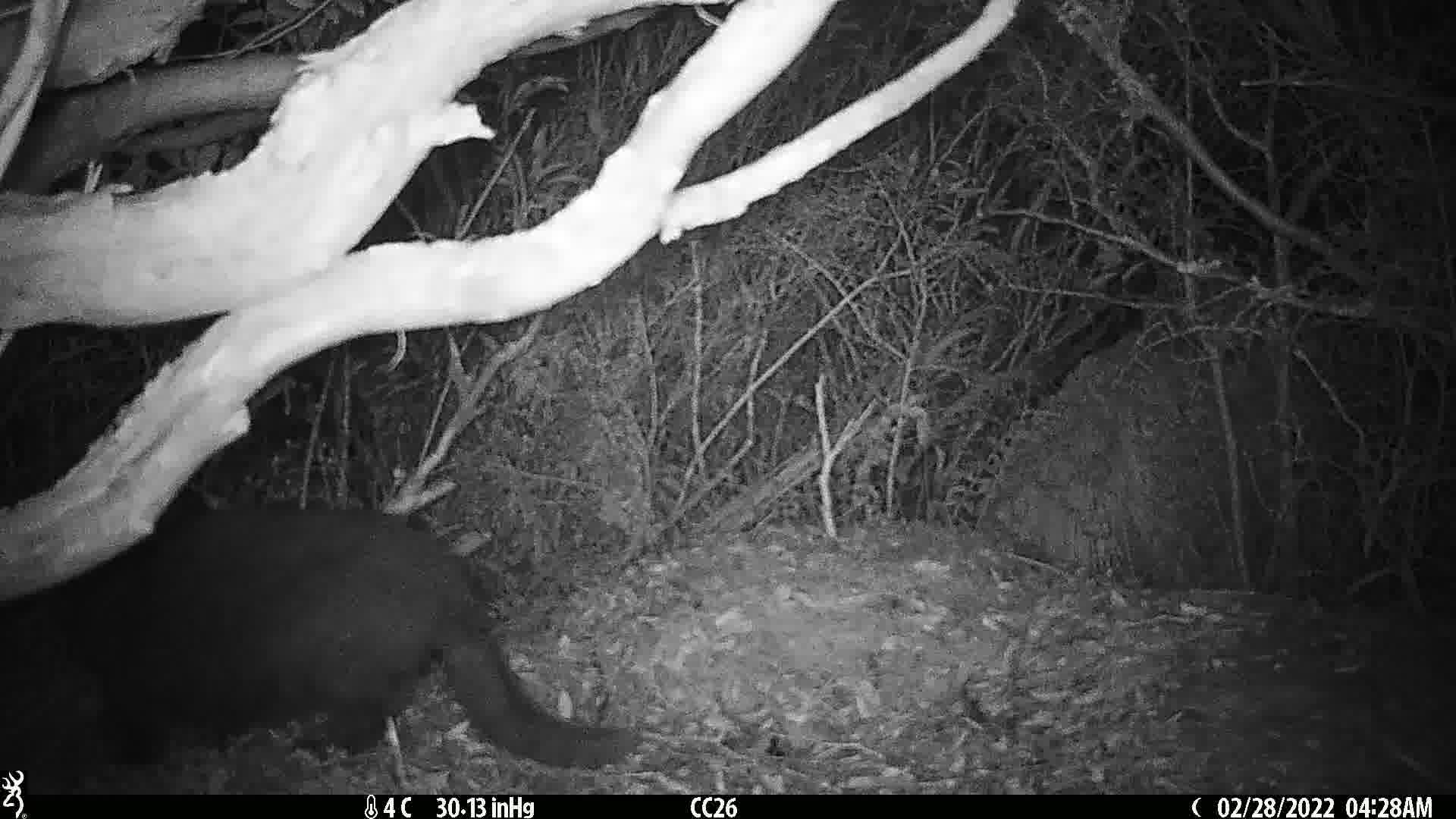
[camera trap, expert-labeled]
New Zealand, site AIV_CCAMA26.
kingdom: Animalia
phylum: Chordata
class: Mammalia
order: Carnivora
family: Felidae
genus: Felis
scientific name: Felis catus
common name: domestic cat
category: cat